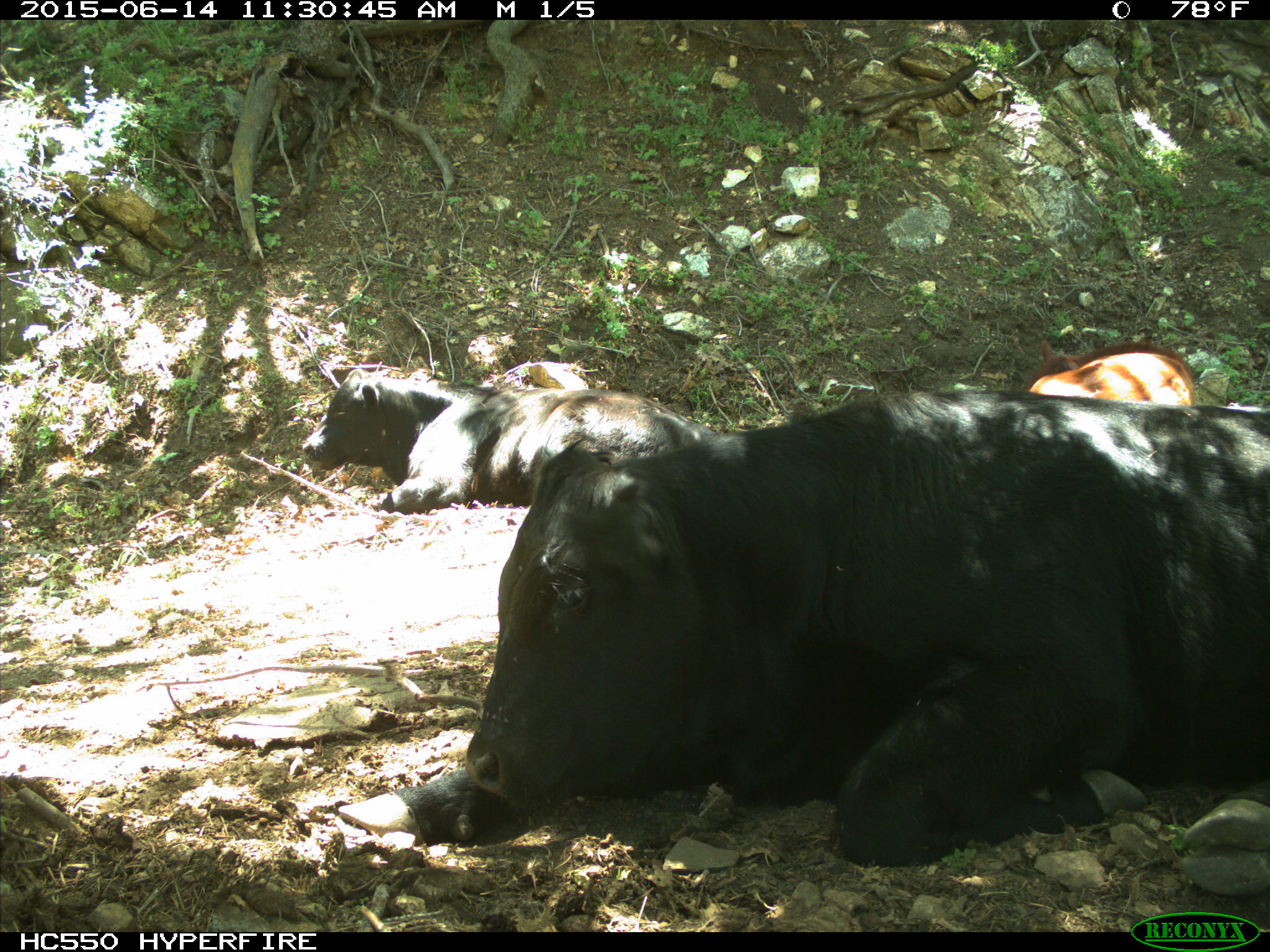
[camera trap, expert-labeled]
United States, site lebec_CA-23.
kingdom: Animalia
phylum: Chordata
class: Mammalia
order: Artiodactyla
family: Bovidae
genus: Bos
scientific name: Bos taurus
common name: domestic cow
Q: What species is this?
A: Bos taurus (domestic cow).